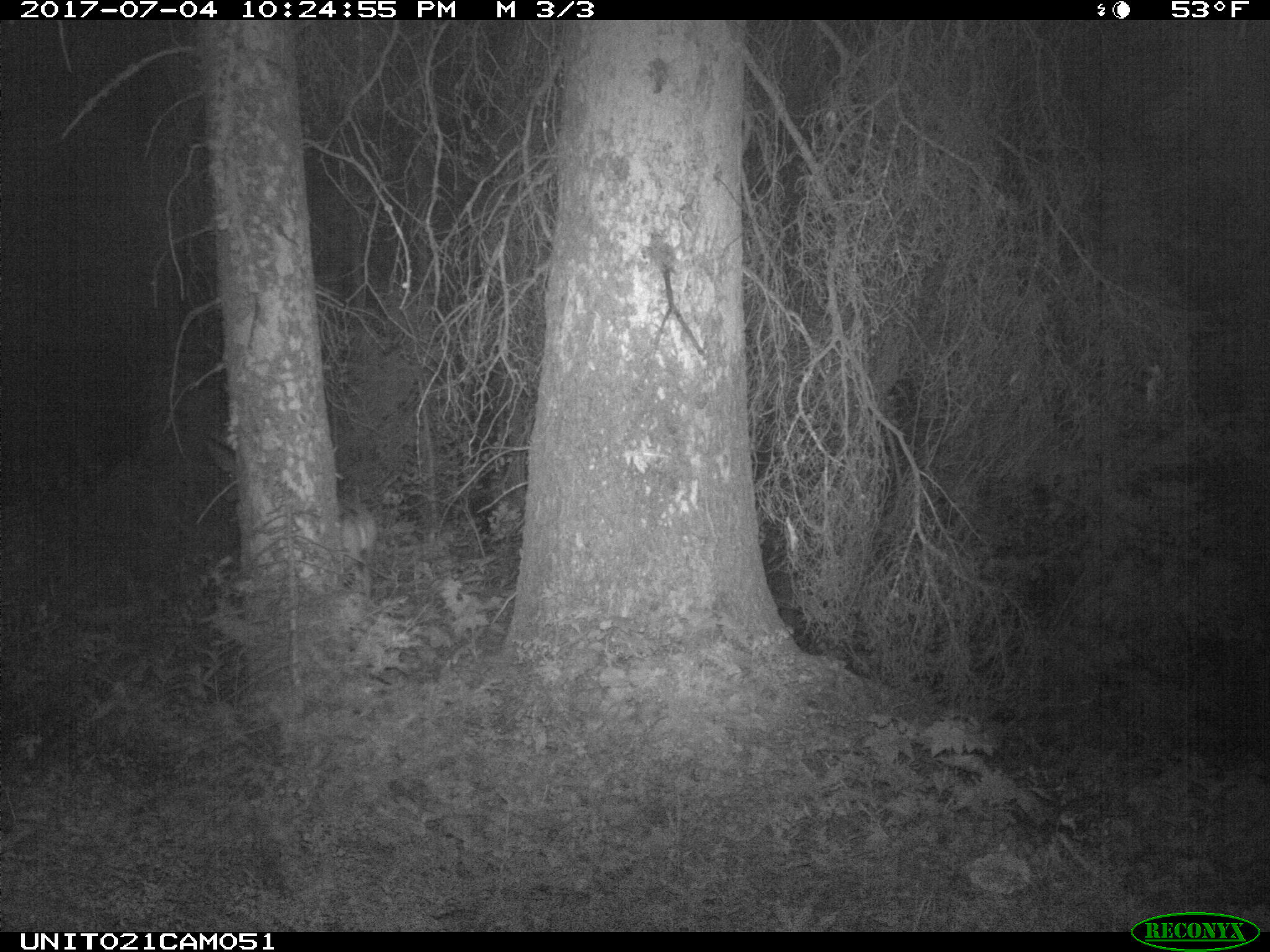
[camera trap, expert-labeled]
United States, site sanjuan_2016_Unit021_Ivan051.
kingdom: Animalia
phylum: Chordata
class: Mammalia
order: Artiodactyla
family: Cervidae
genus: Odocoileus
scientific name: Odocoileus hemionus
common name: mule deer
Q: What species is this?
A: Odocoileus hemionus (mule deer).